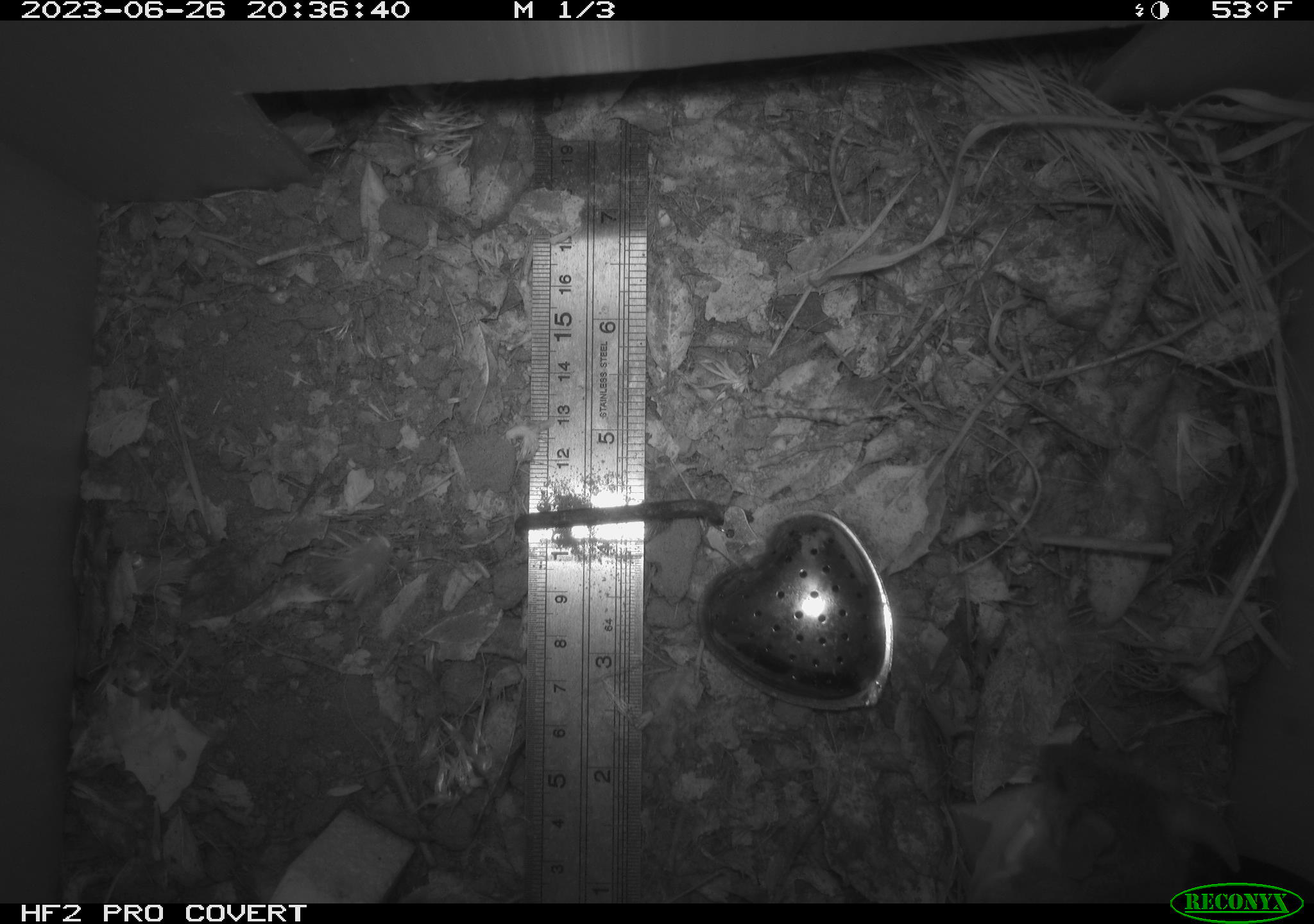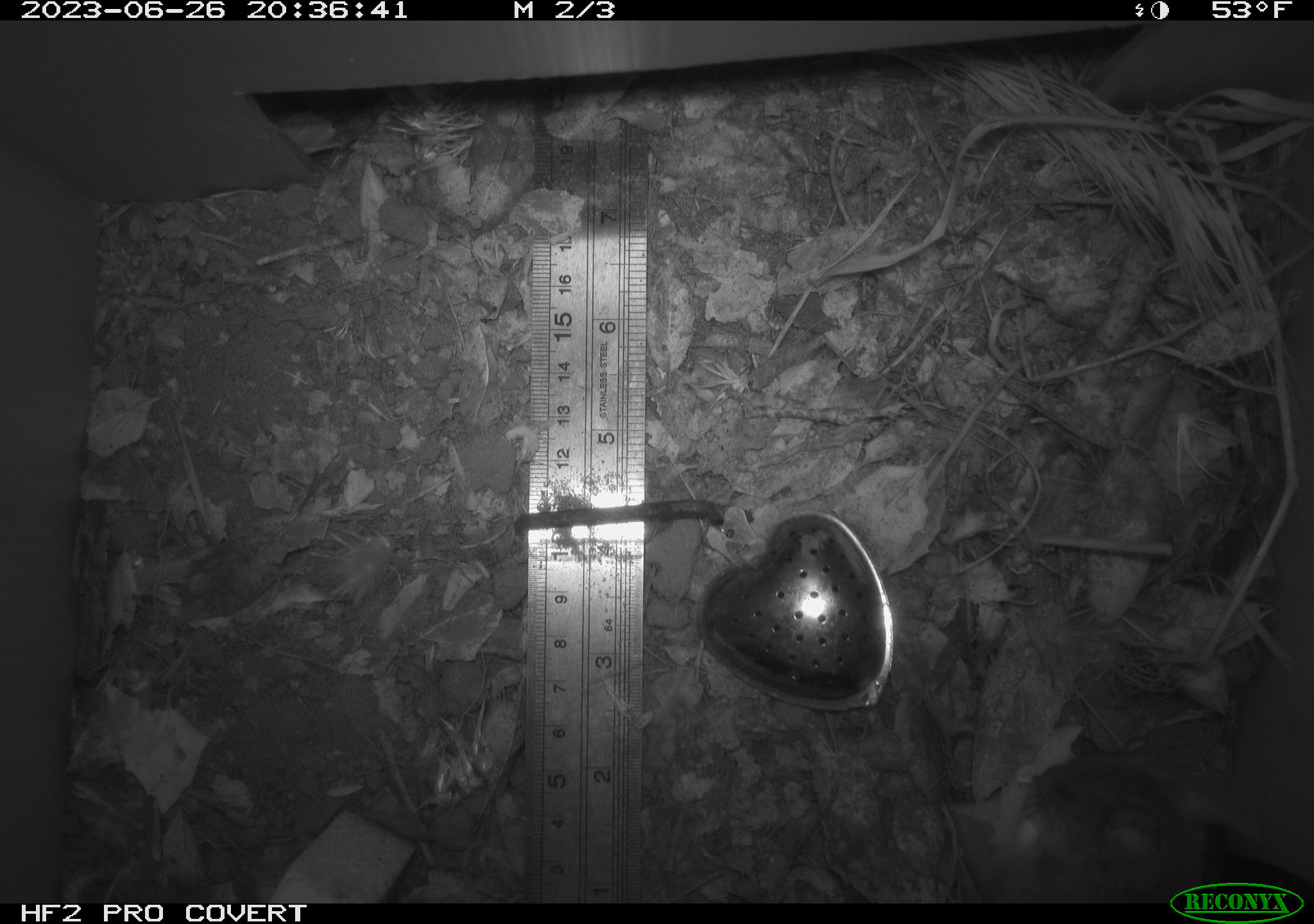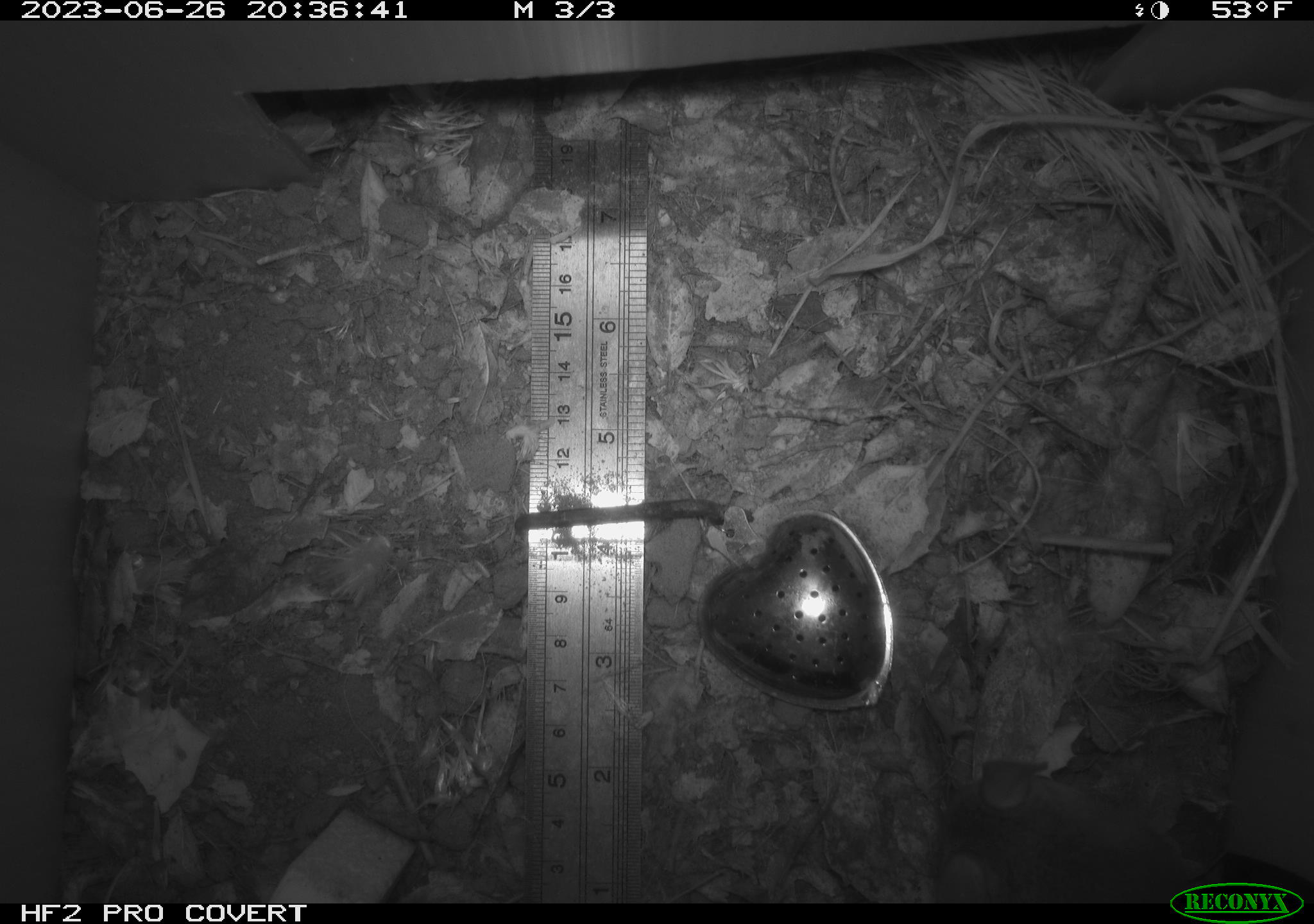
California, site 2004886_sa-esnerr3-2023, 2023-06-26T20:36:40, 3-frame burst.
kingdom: Animalia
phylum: Chordata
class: Mammalia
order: Rodentia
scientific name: Rodentia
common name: mouse species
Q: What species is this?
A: Mouse species (Rodentia).